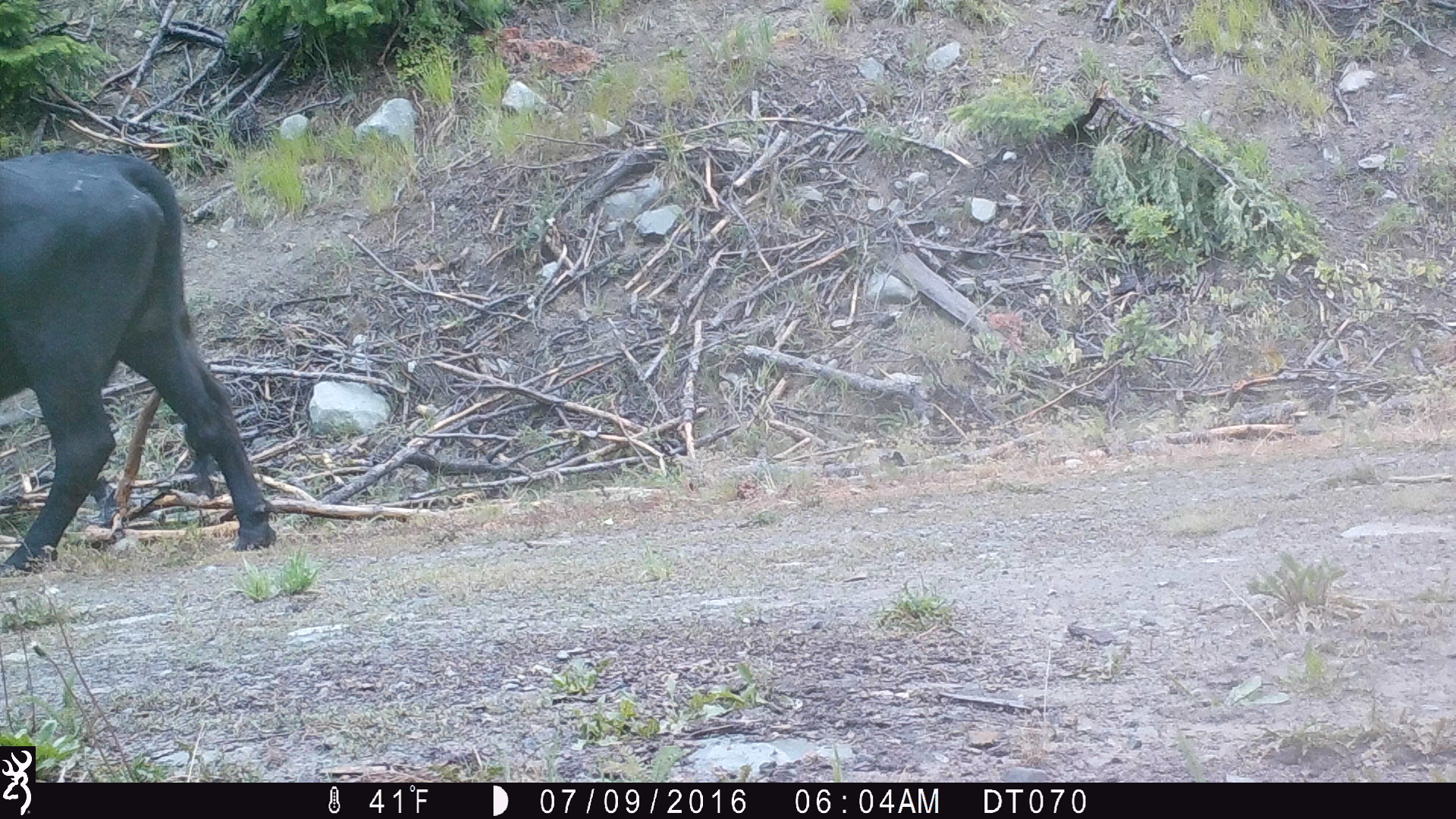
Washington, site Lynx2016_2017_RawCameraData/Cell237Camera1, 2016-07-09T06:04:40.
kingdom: Animalia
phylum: Chordata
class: Mammalia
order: Artiodactyla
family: Bovidae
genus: Bos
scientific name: Bos taurus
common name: domestic cattle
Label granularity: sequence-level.